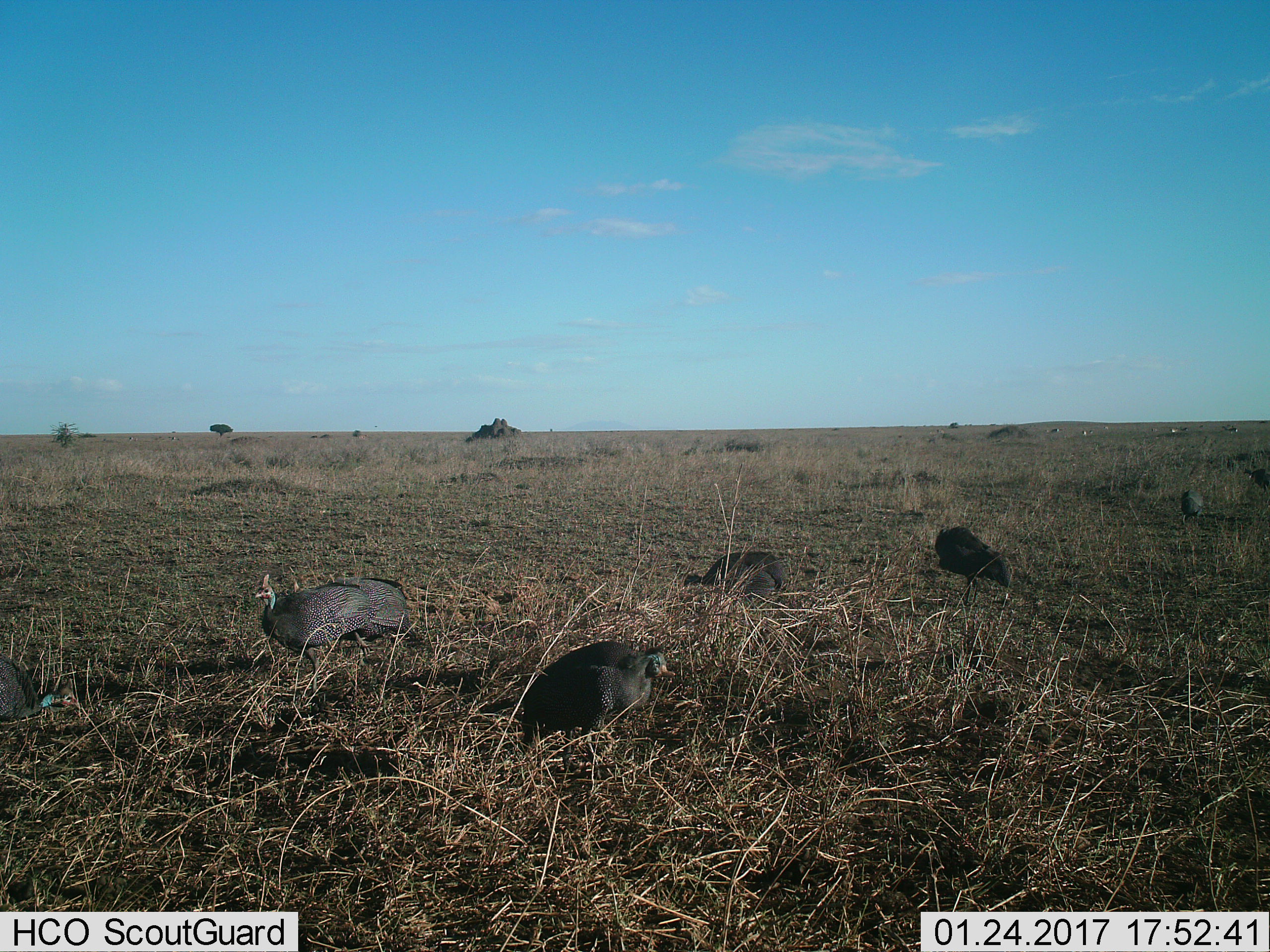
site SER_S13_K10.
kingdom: Animalia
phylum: Chordata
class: Aves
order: Galliformes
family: Numididae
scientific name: Numididae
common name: guineafowl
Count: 7.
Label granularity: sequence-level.